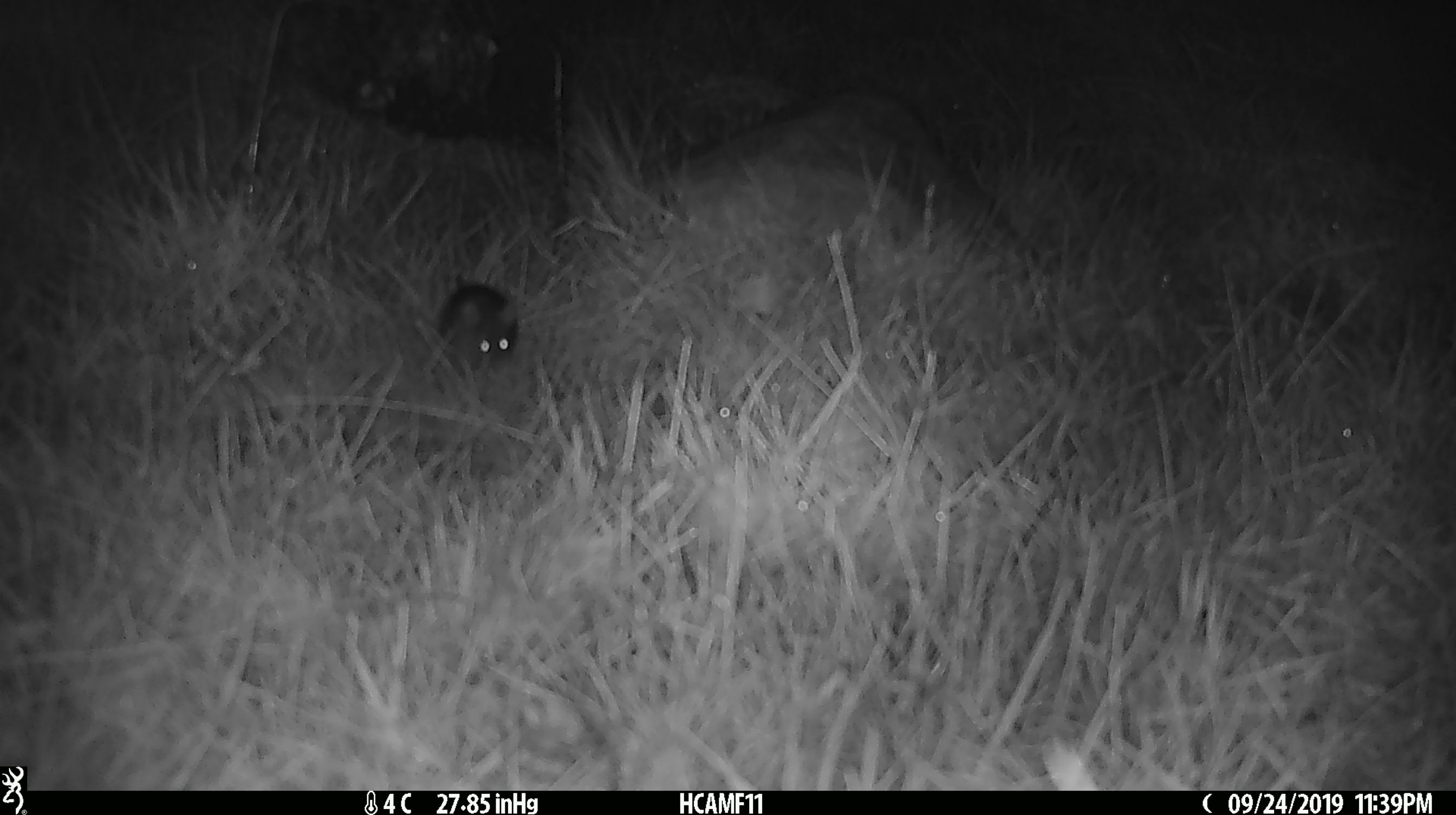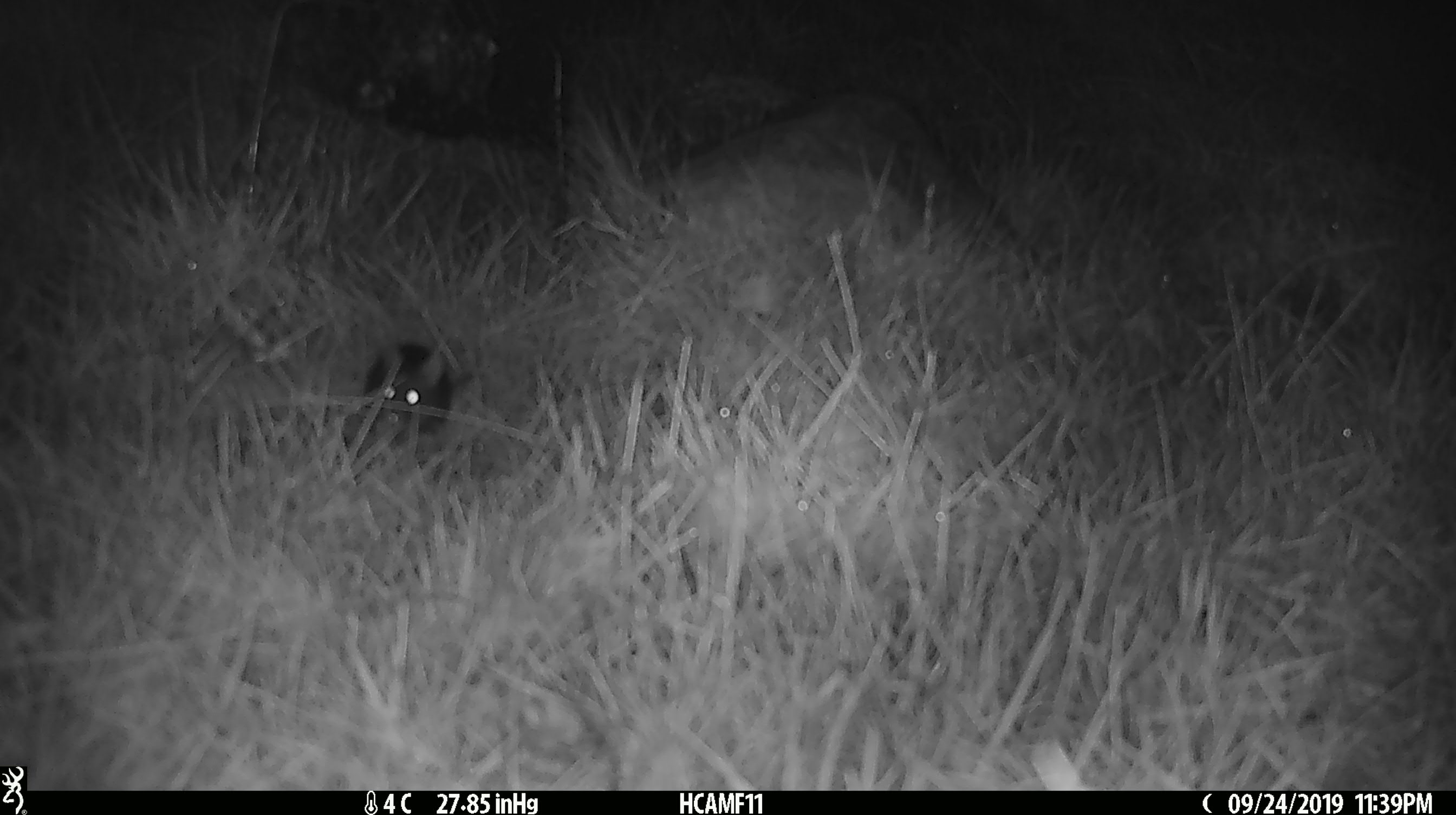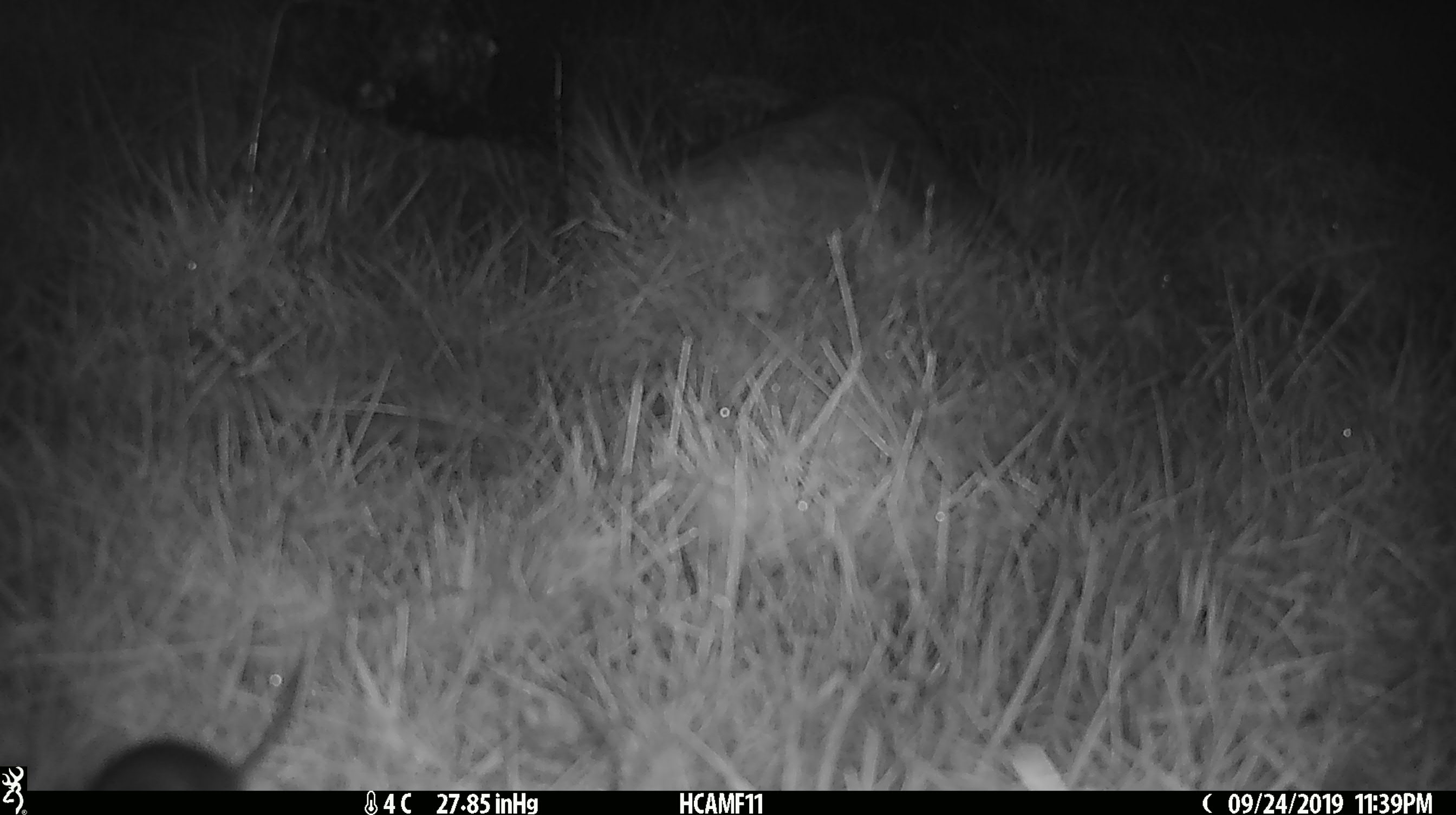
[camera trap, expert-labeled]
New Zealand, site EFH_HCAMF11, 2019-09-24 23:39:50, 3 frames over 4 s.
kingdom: Animalia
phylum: Chordata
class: Mammalia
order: Rodentia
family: Muridae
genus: Mus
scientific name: Mus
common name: mouse